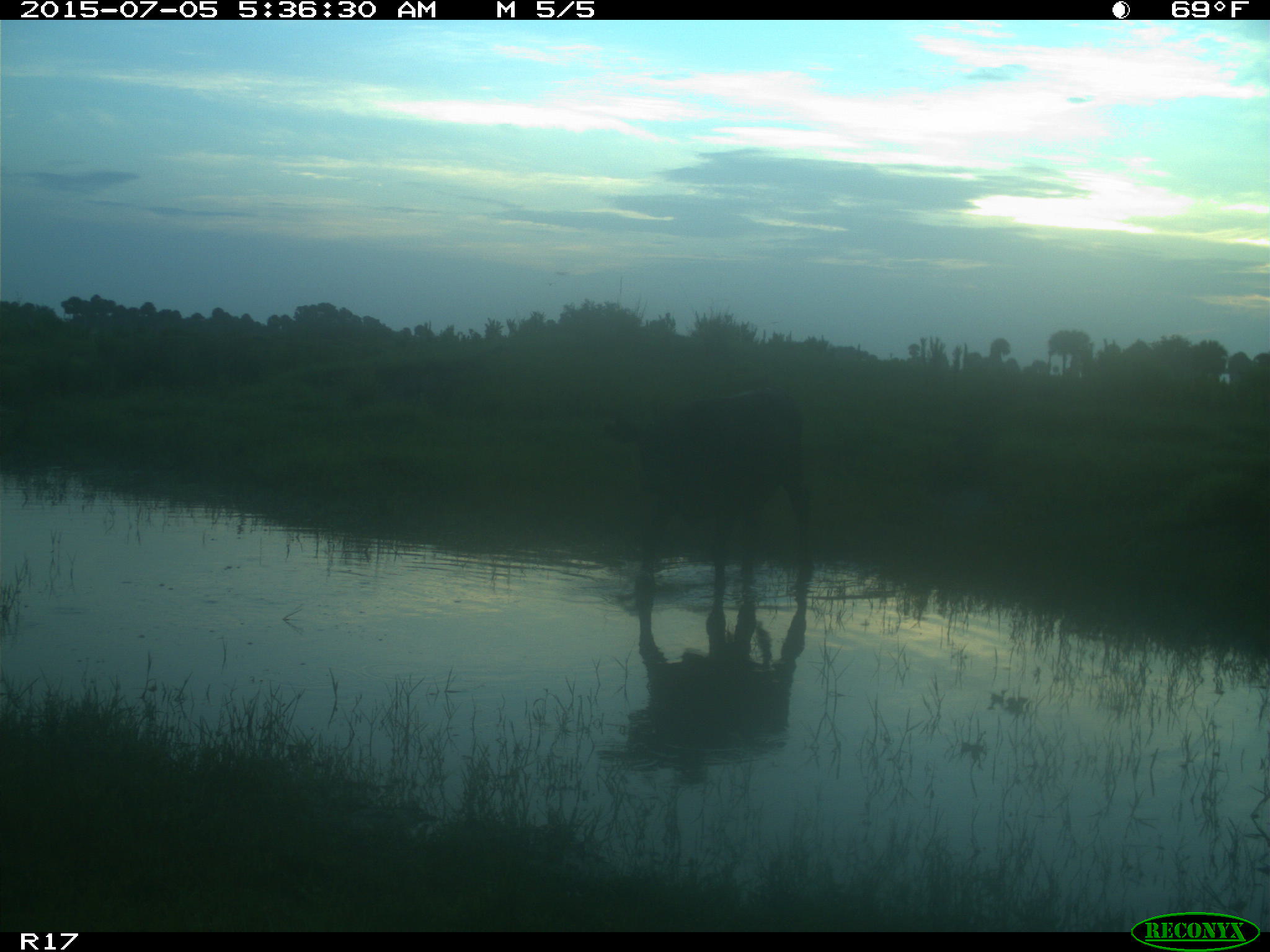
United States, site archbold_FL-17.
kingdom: Animalia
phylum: Chordata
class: Mammalia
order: Artiodactyla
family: Bovidae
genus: Bos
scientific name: Bos taurus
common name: domestic cow